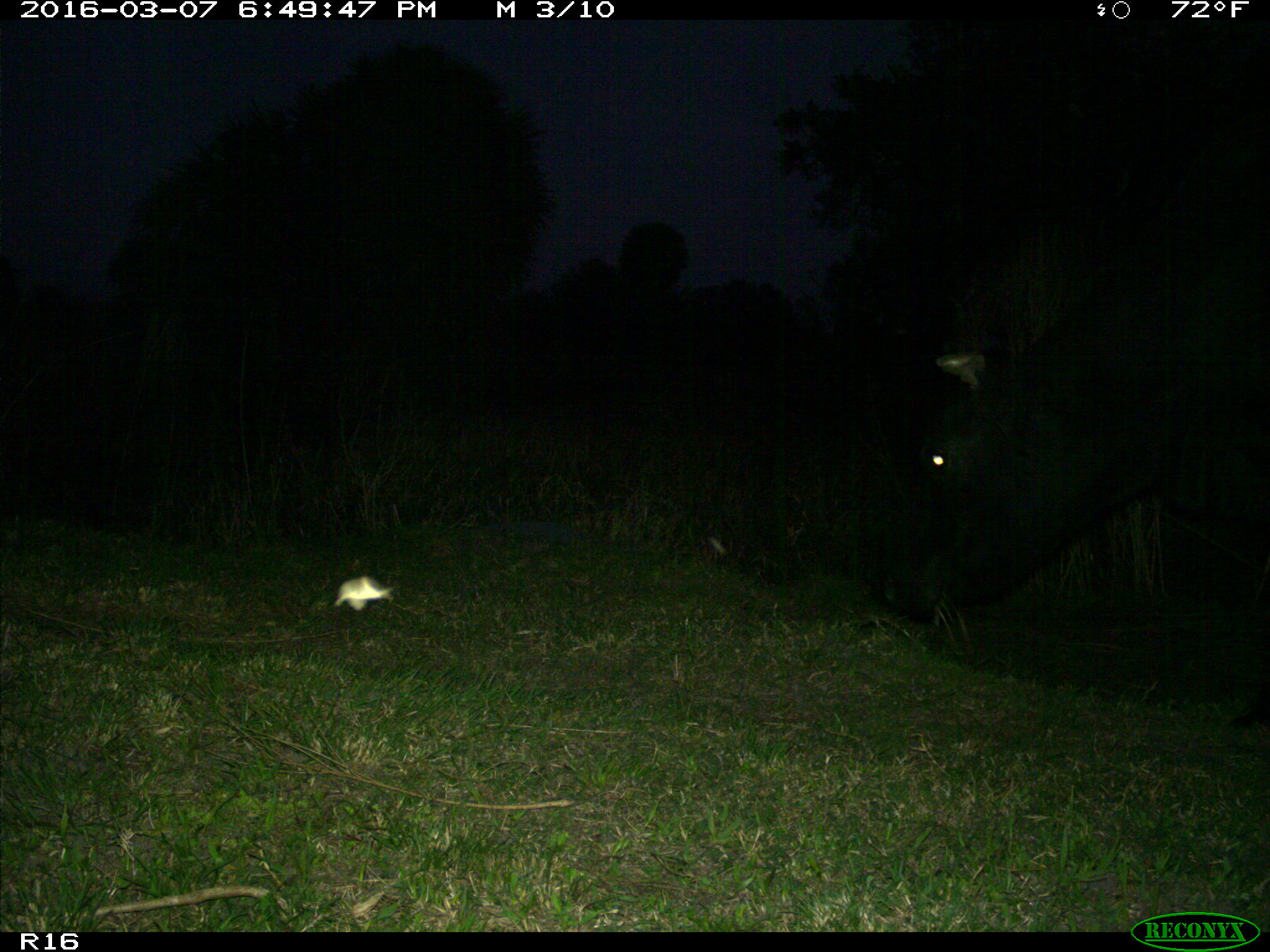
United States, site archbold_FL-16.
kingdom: Animalia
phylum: Chordata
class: Mammalia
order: Artiodactyla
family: Bovidae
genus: Bos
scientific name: Bos taurus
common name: domestic cow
Bos taurus (domestic cow).